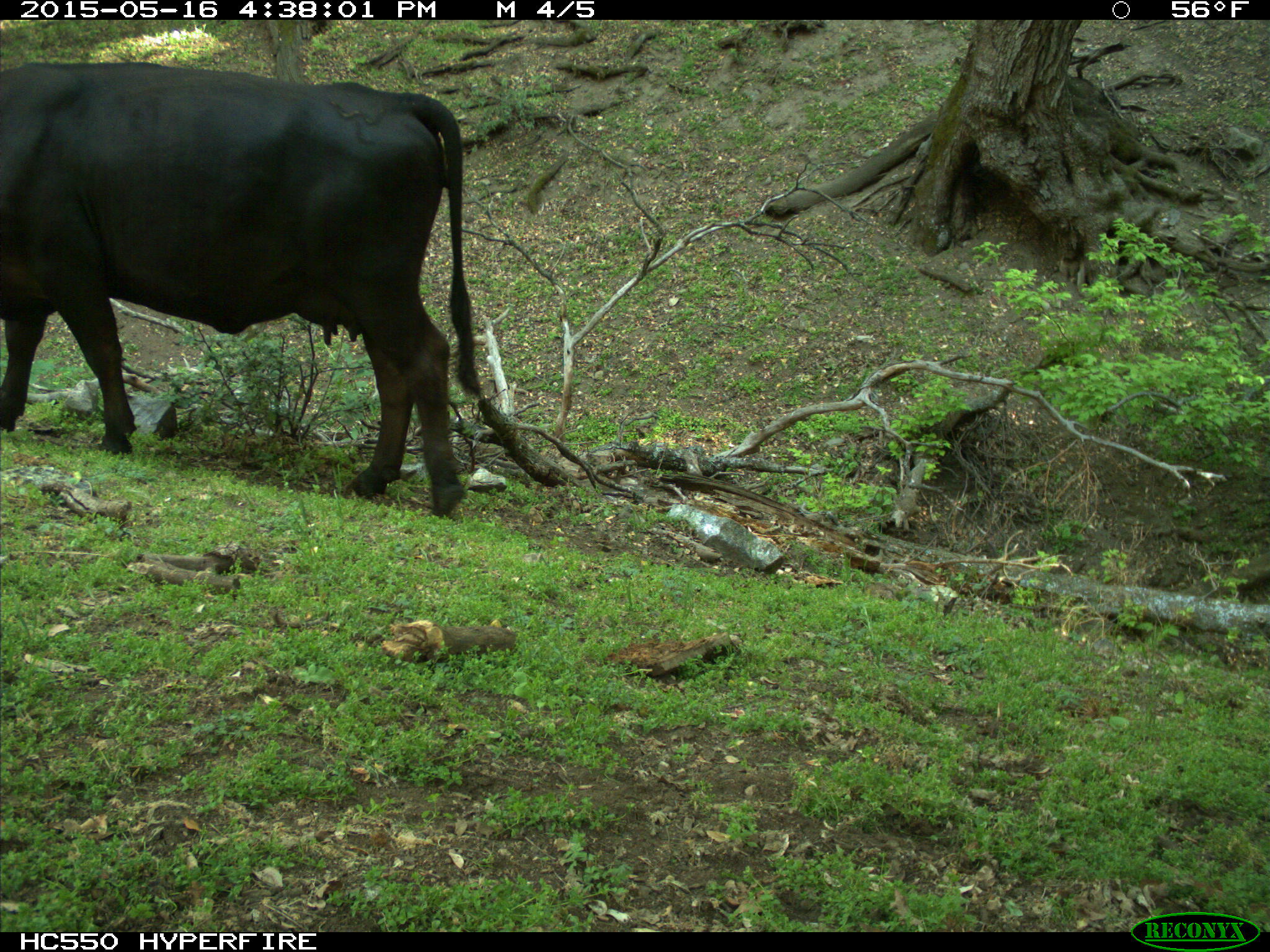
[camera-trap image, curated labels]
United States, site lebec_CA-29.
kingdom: Animalia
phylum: Chordata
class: Mammalia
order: Artiodactyla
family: Bovidae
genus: Bos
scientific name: Bos taurus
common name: domestic cow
Bos taurus (domestic cow).